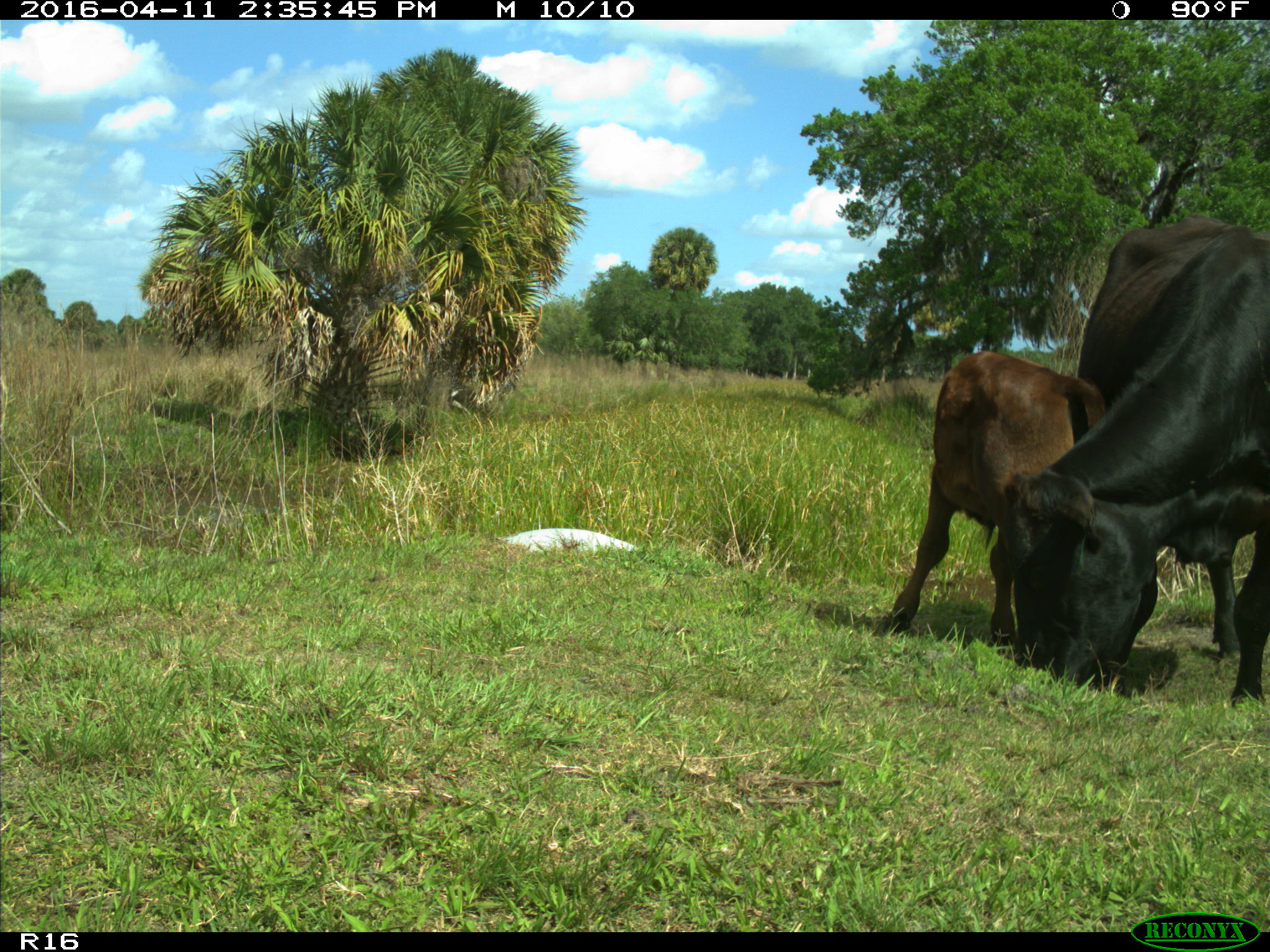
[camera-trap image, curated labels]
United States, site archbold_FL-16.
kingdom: Animalia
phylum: Chordata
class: Mammalia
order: Artiodactyla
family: Bovidae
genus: Bos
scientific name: Bos taurus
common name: domestic cow